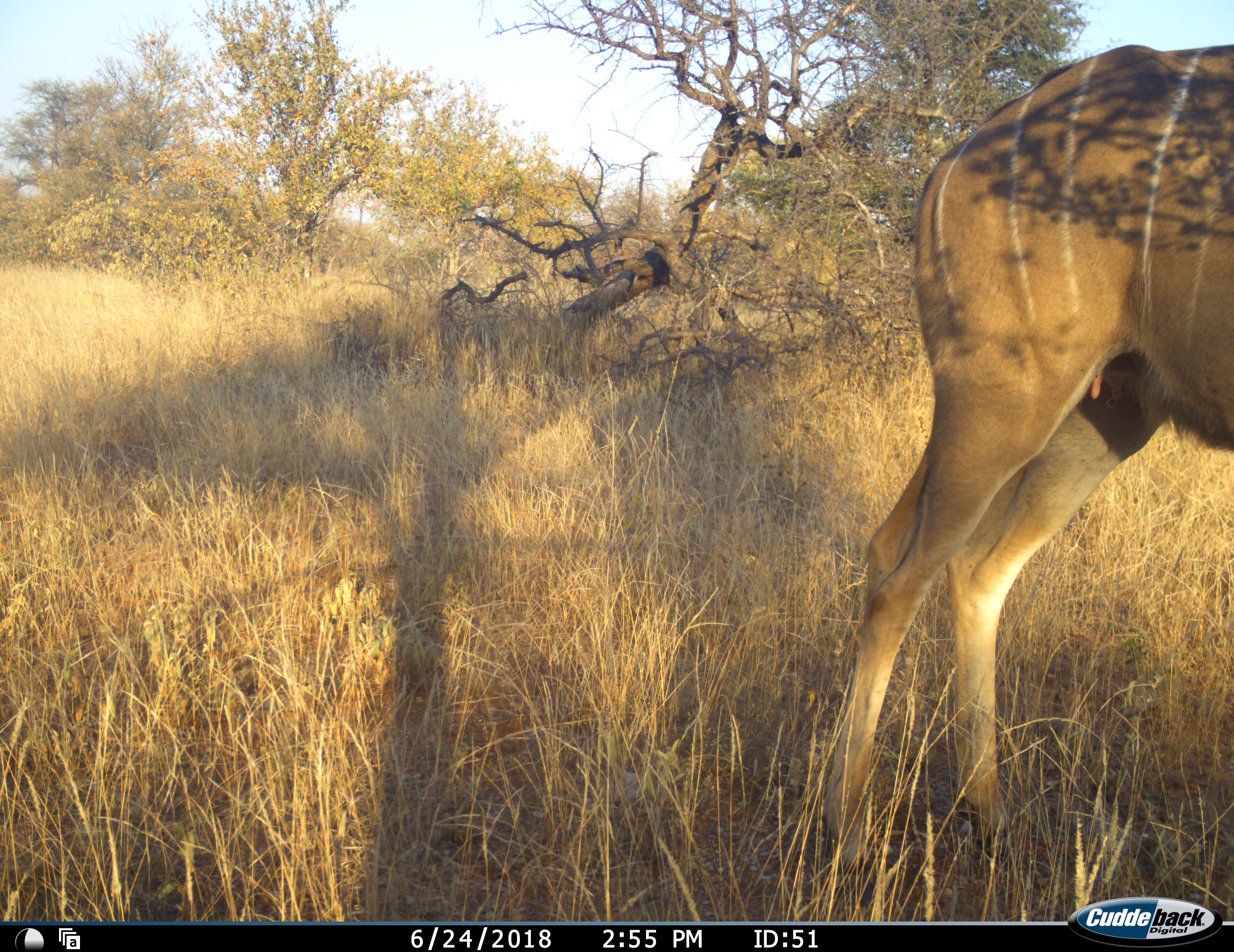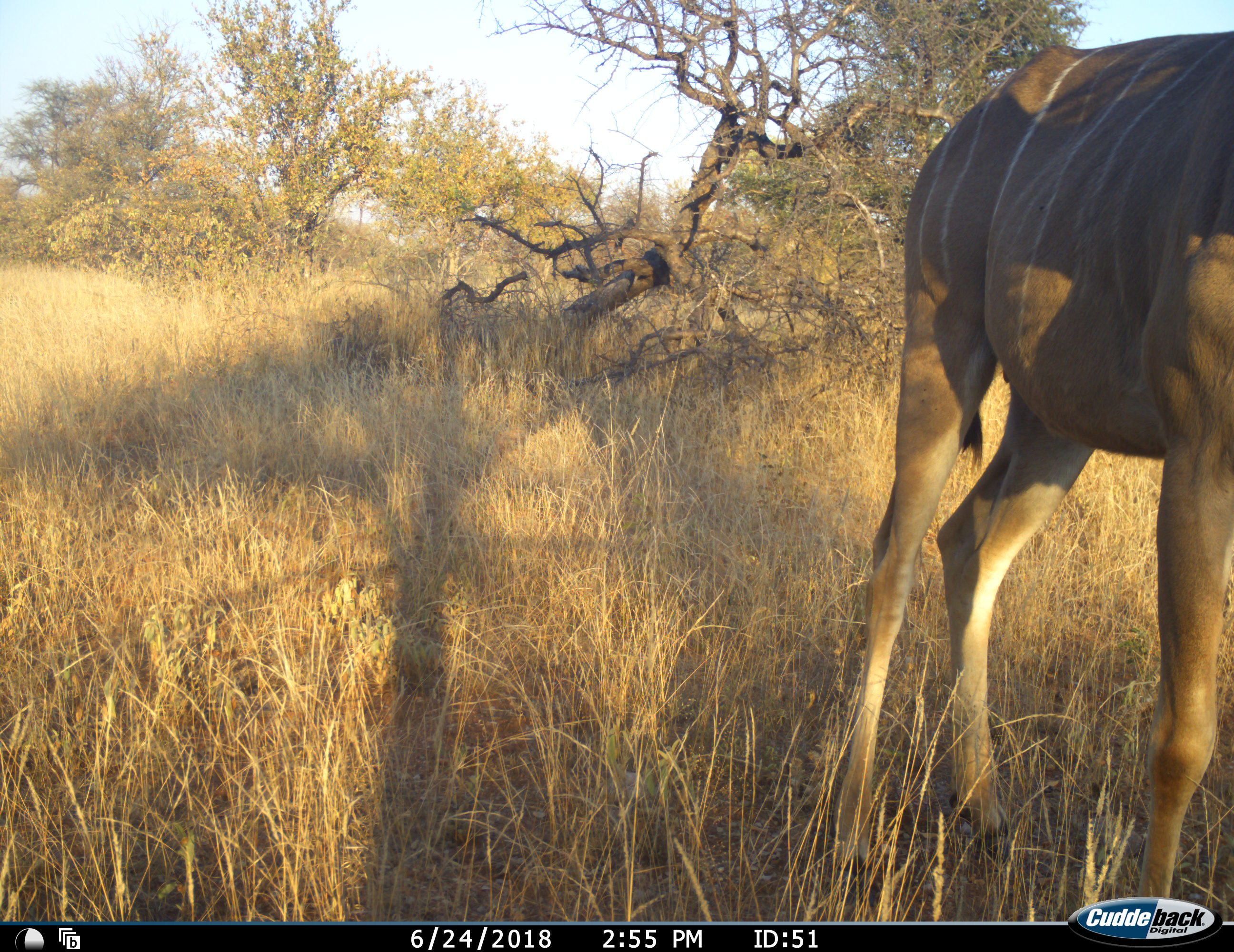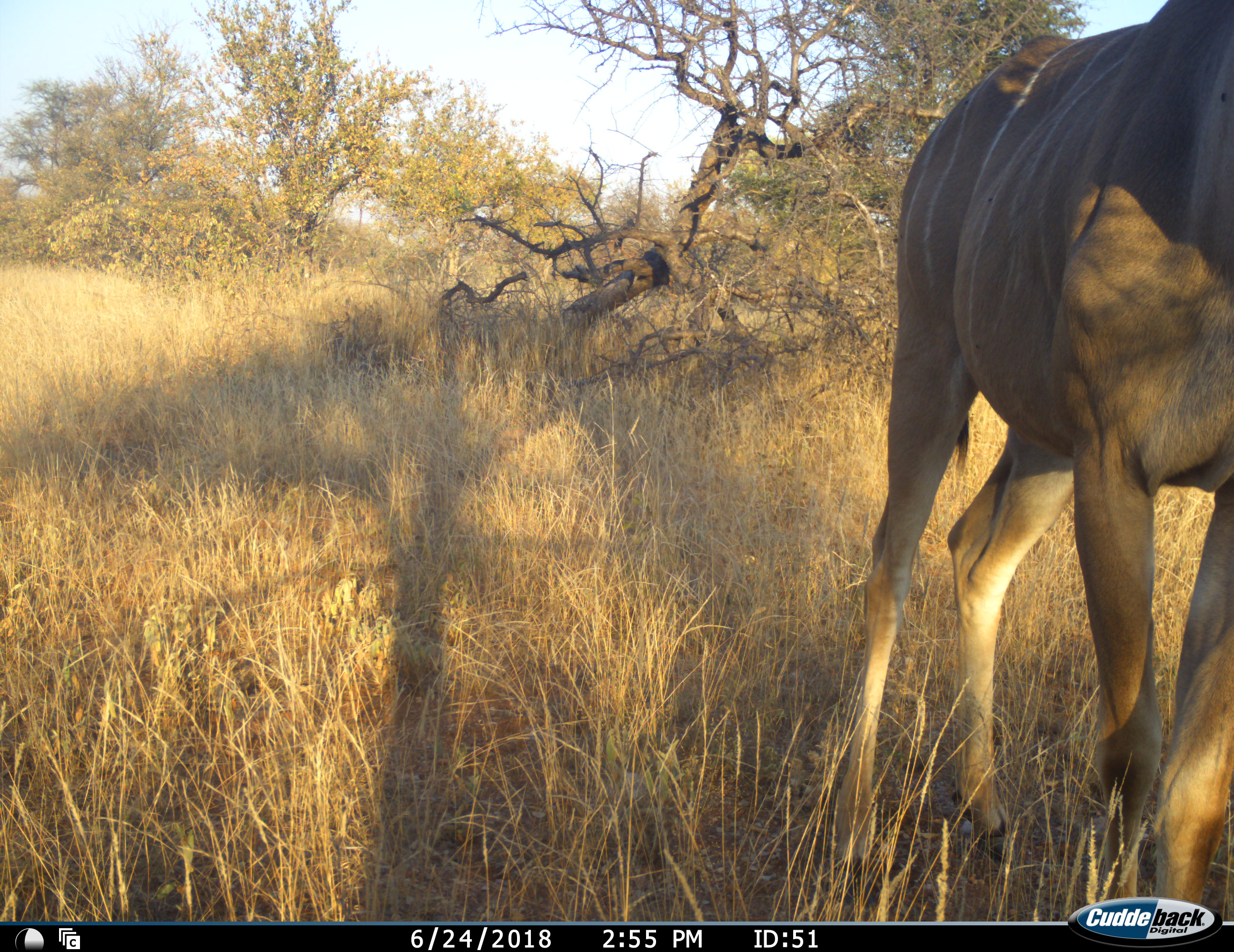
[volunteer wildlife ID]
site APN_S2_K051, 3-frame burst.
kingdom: Animalia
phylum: Chordata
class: Mammalia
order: Artiodactyla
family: Bovidae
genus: Tragelaphus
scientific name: Tragelaphus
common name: kudu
Kudu (Tragelaphus), count 1. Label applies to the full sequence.